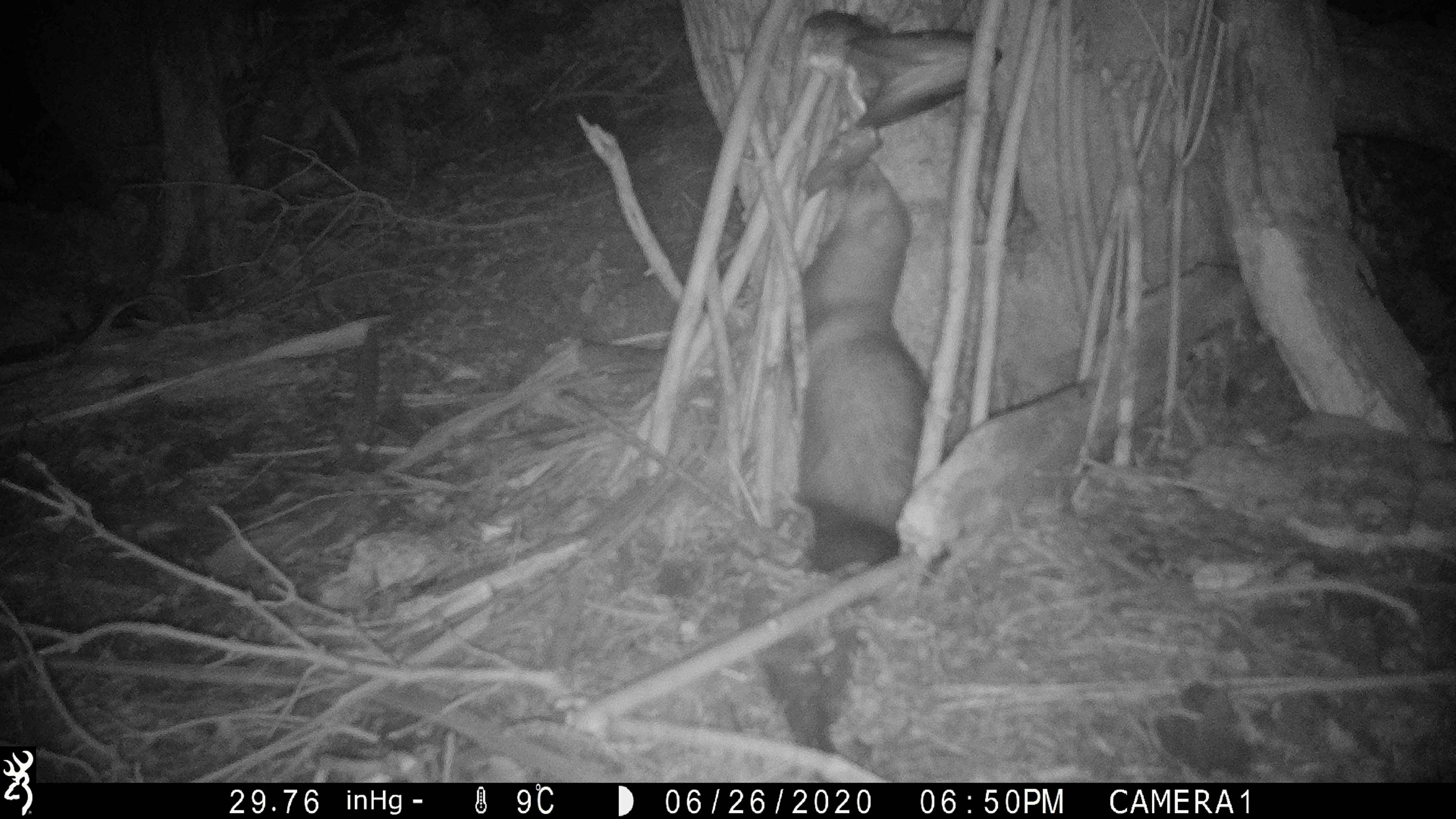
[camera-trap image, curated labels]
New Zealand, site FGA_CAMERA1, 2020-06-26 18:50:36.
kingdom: Animalia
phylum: Chordata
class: Mammalia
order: Carnivora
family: Mustelidae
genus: Mustela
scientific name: Mustela furo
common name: ferret